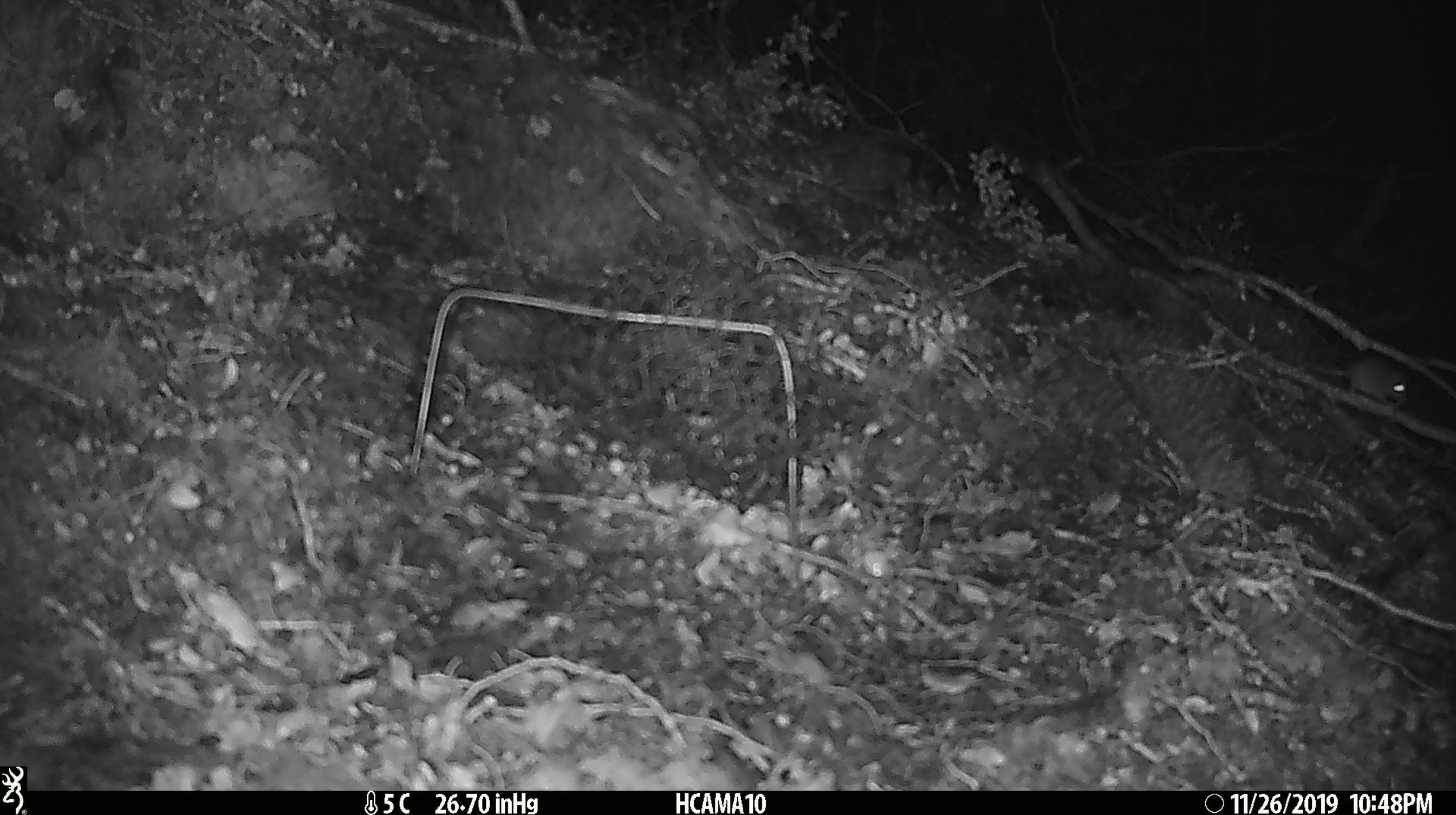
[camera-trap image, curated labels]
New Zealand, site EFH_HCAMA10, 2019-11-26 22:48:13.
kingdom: Animalia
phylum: Chordata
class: Mammalia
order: Rodentia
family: Muridae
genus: Mus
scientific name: Mus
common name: mouse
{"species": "mouse (Mus)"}